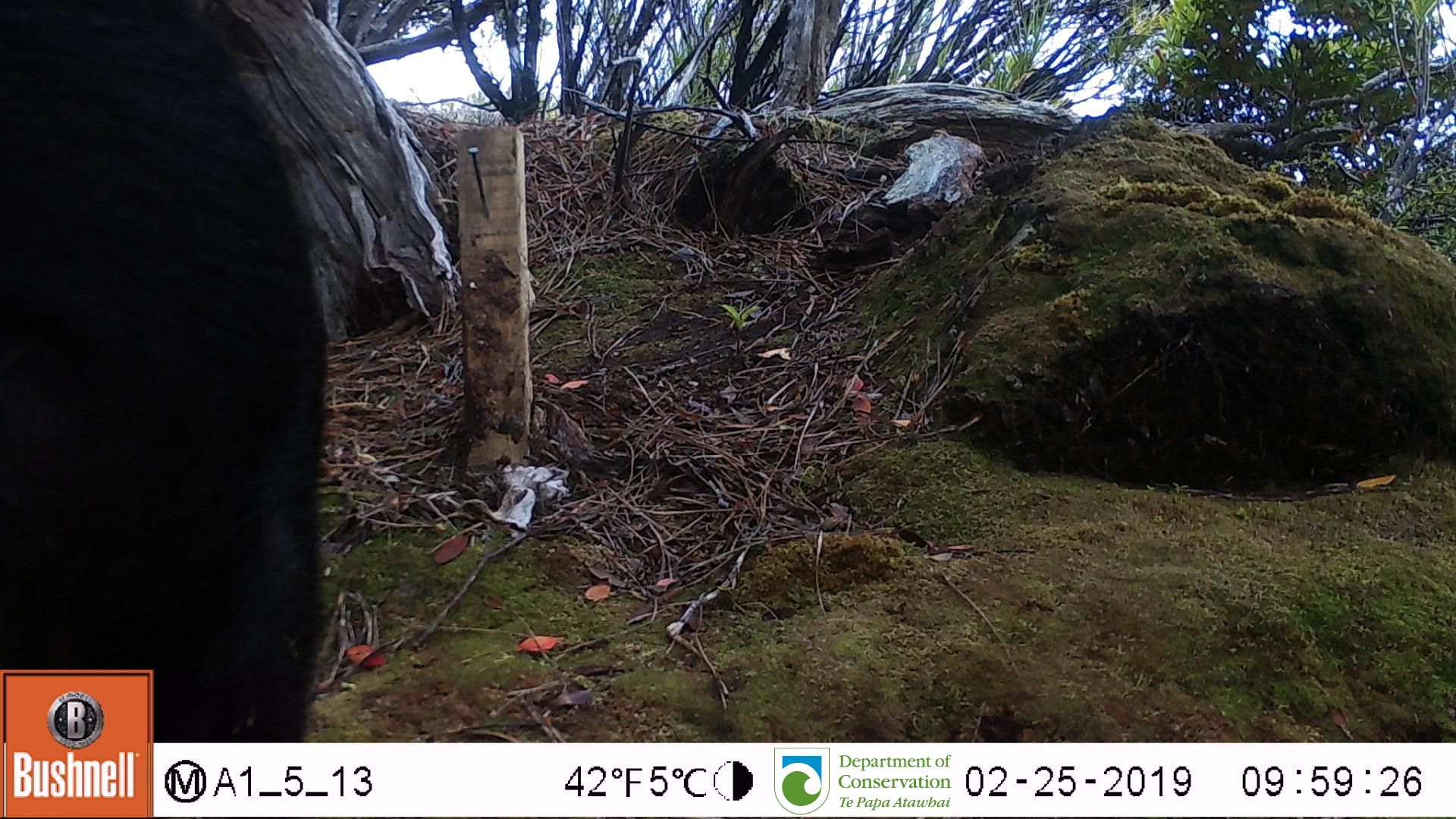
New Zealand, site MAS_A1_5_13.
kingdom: Animalia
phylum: Chordata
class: Mammalia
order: Artiodactyla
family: Suidae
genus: Sus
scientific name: Sus scrofa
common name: pig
Pig (Sus scrofa).